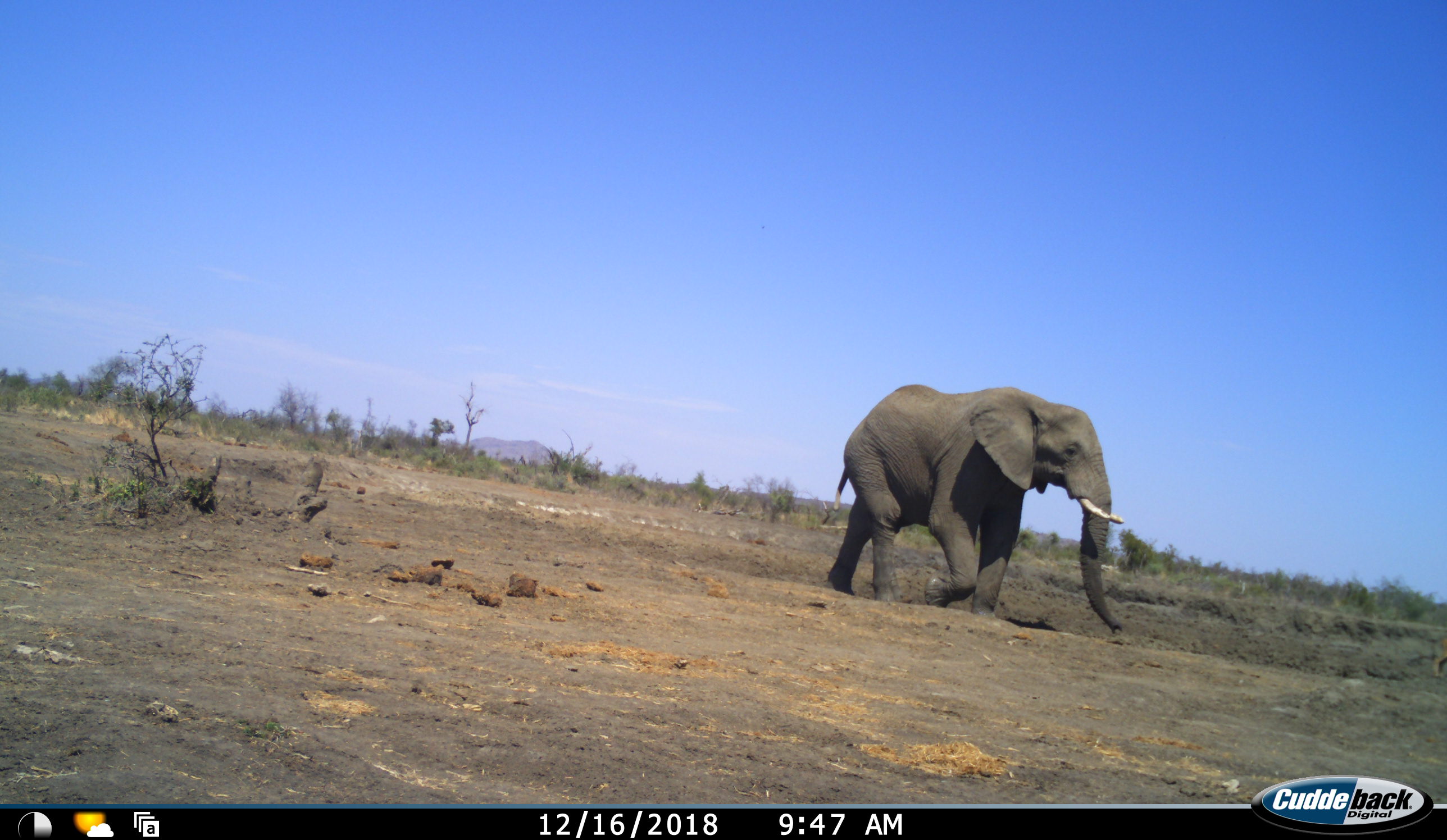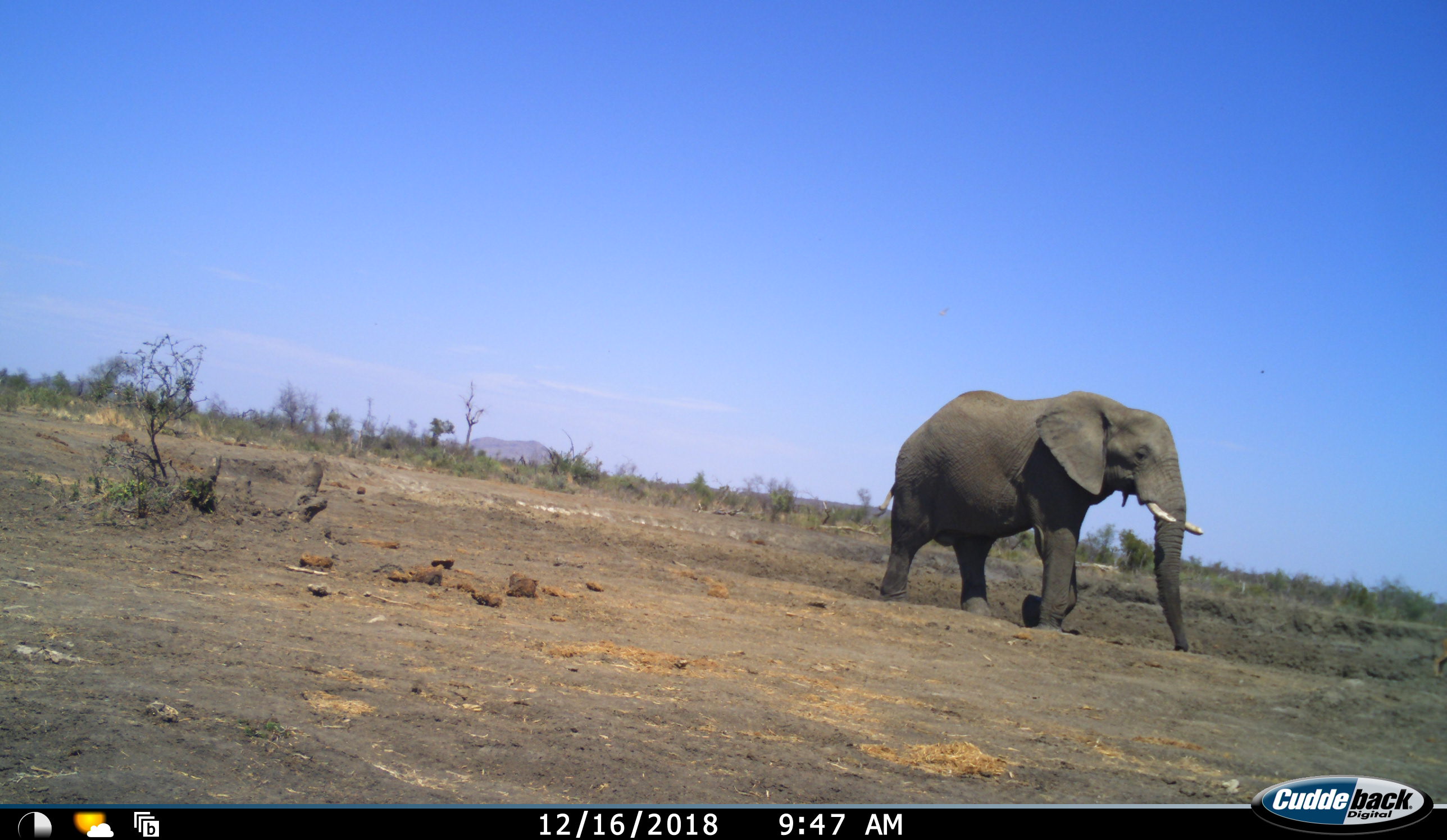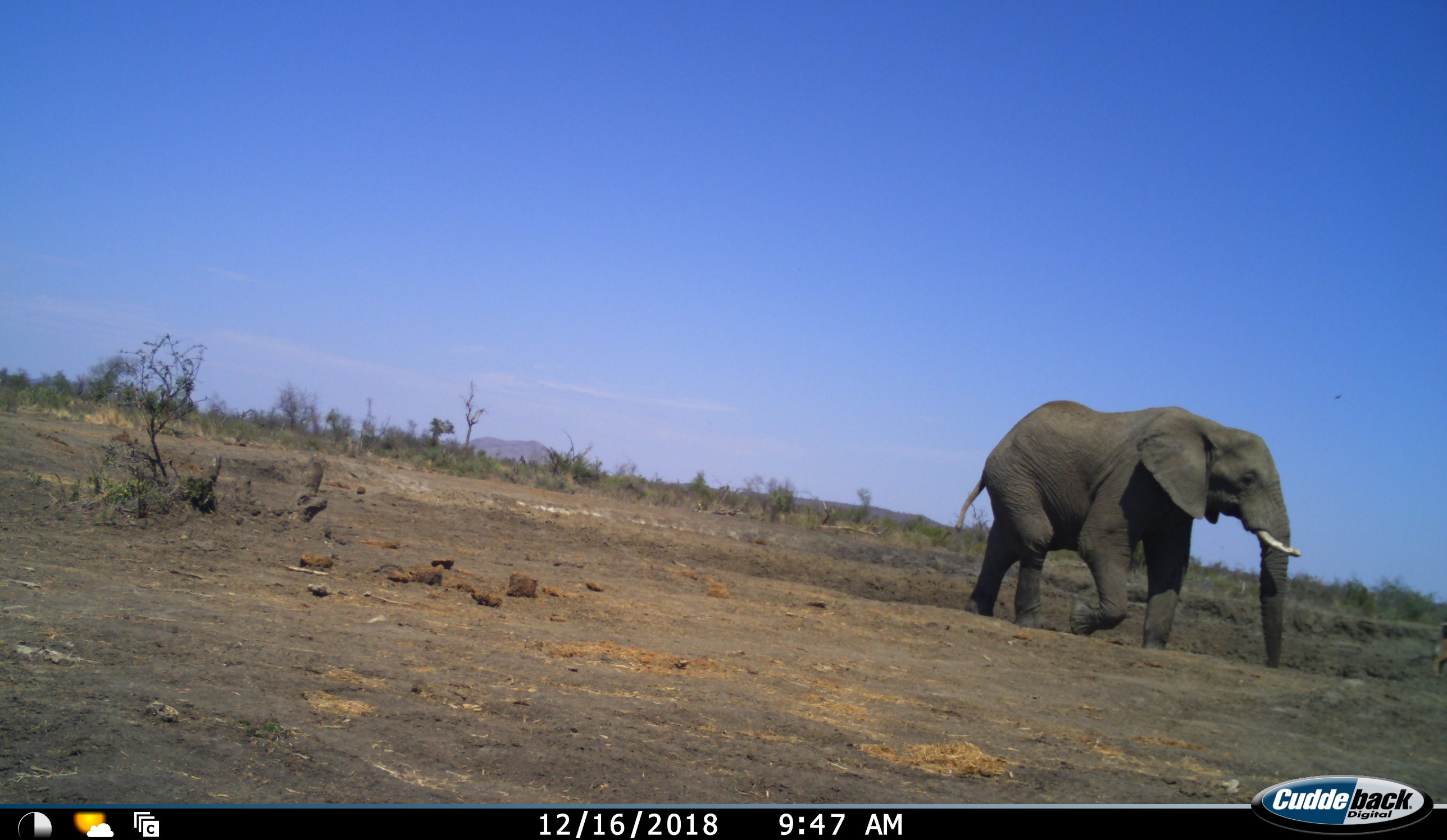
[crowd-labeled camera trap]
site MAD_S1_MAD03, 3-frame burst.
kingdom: Animalia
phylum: Chordata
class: Mammalia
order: Proboscidea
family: Elephantidae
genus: Loxodonta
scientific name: Loxodonta africana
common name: african bush elephant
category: elephant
Elephant (african bush elephant) (Loxodonta africana), count 1. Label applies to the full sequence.